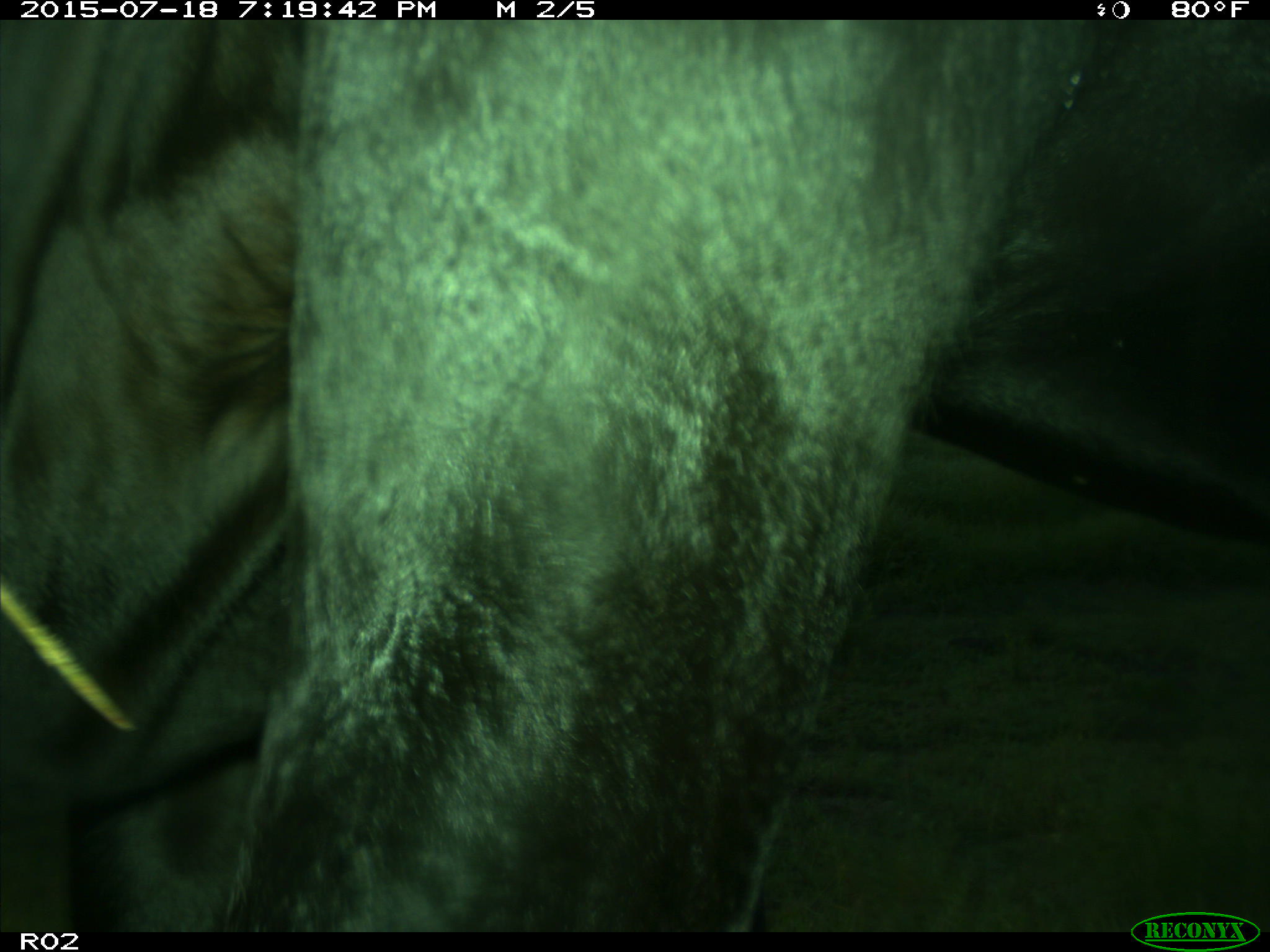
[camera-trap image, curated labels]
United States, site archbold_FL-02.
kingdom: Animalia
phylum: Chordata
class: Mammalia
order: Artiodactyla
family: Bovidae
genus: Bos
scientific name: Bos taurus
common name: domestic cow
Bos taurus (domestic cow).